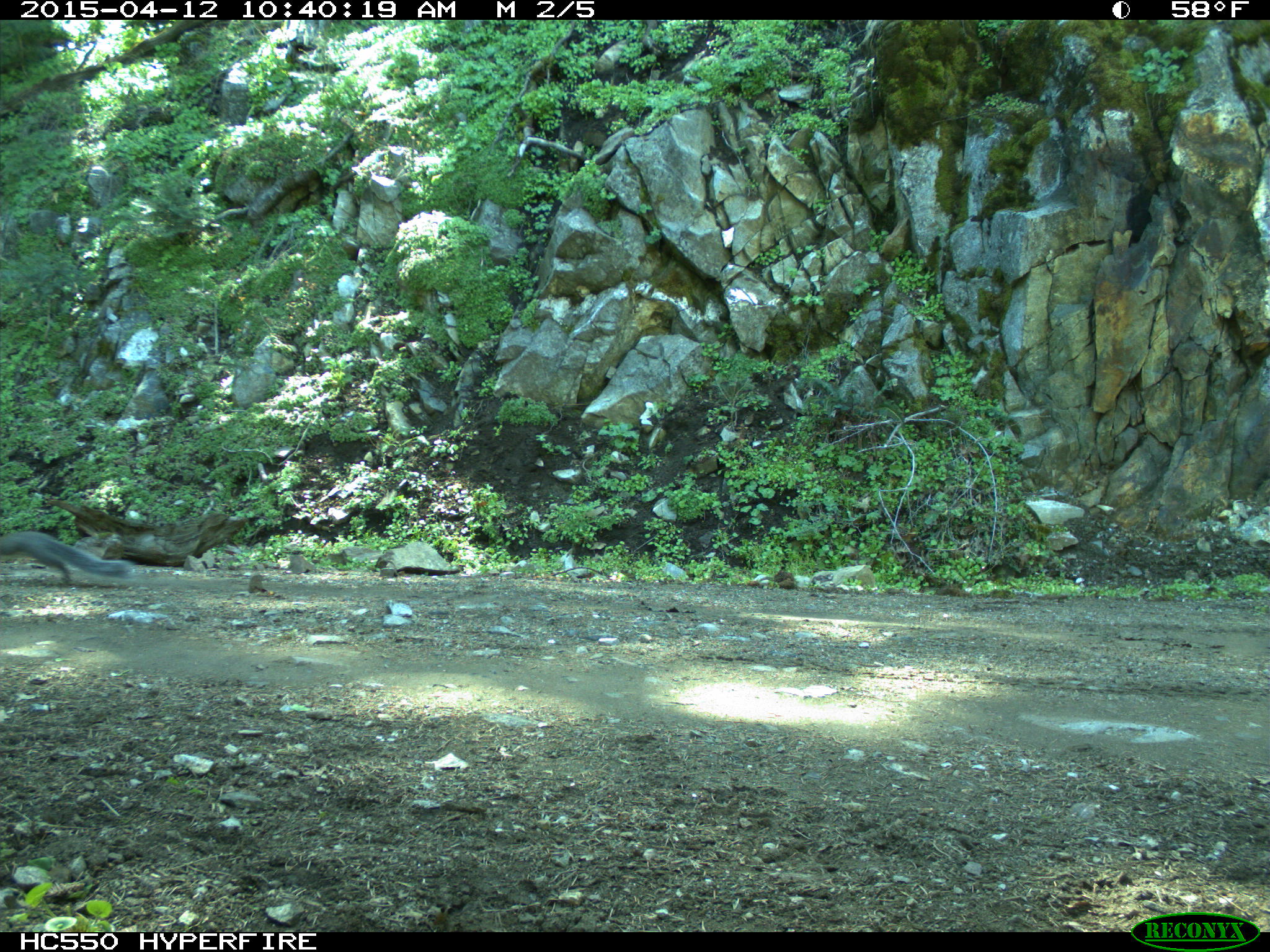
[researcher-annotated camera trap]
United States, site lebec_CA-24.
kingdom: Animalia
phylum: Chordata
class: Mammalia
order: Rodentia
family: Sciuridae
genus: Sciurus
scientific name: Sciurus carolinensis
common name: eastern gray squirrel